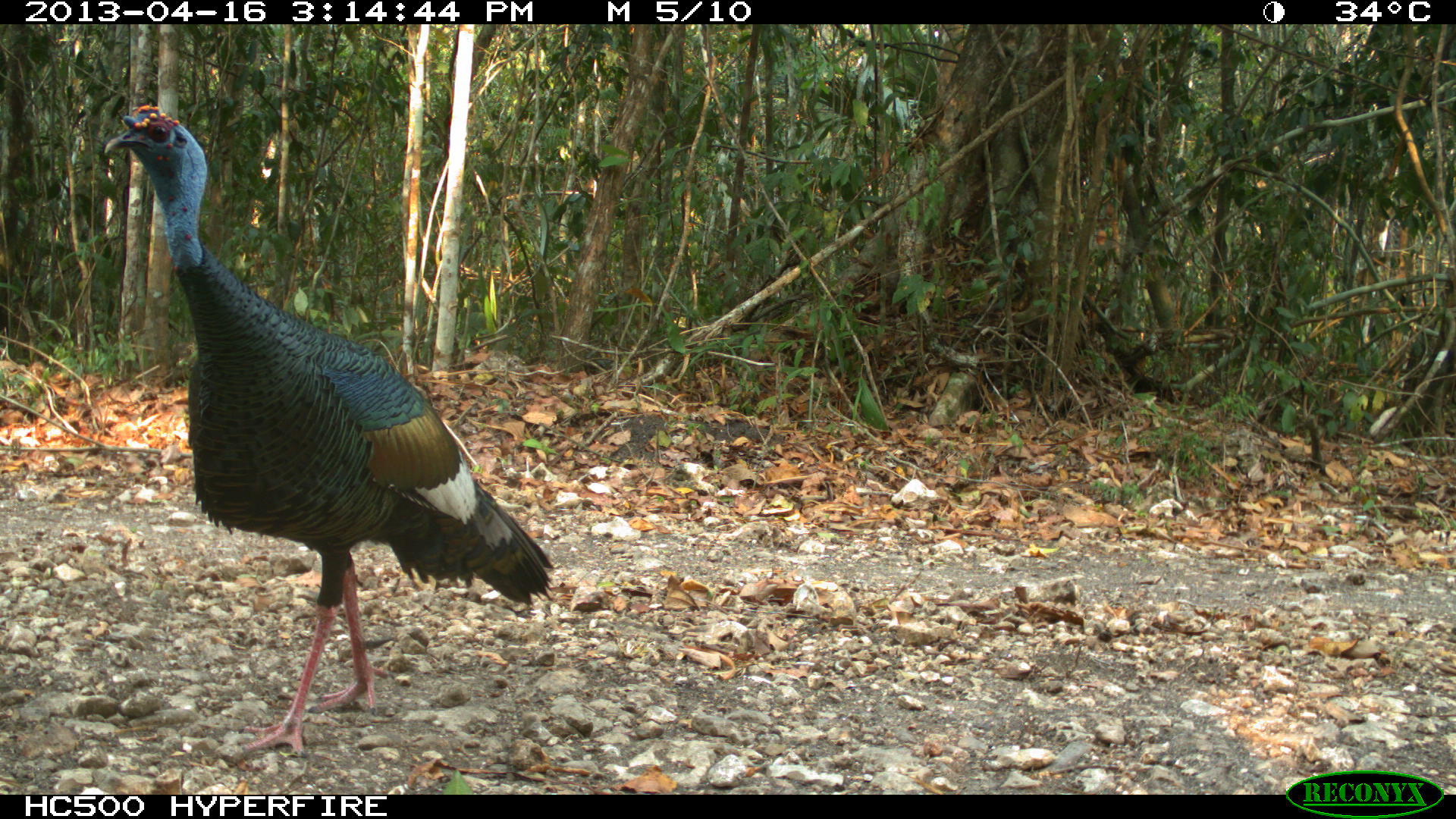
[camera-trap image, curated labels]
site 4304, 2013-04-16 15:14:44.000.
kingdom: Animalia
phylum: Chordata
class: Aves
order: Galliformes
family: Phasianidae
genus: Meleagris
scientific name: Meleagris ocellata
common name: ocellated turkey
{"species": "Meleagris ocellata (ocellated turkey)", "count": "1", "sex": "male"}